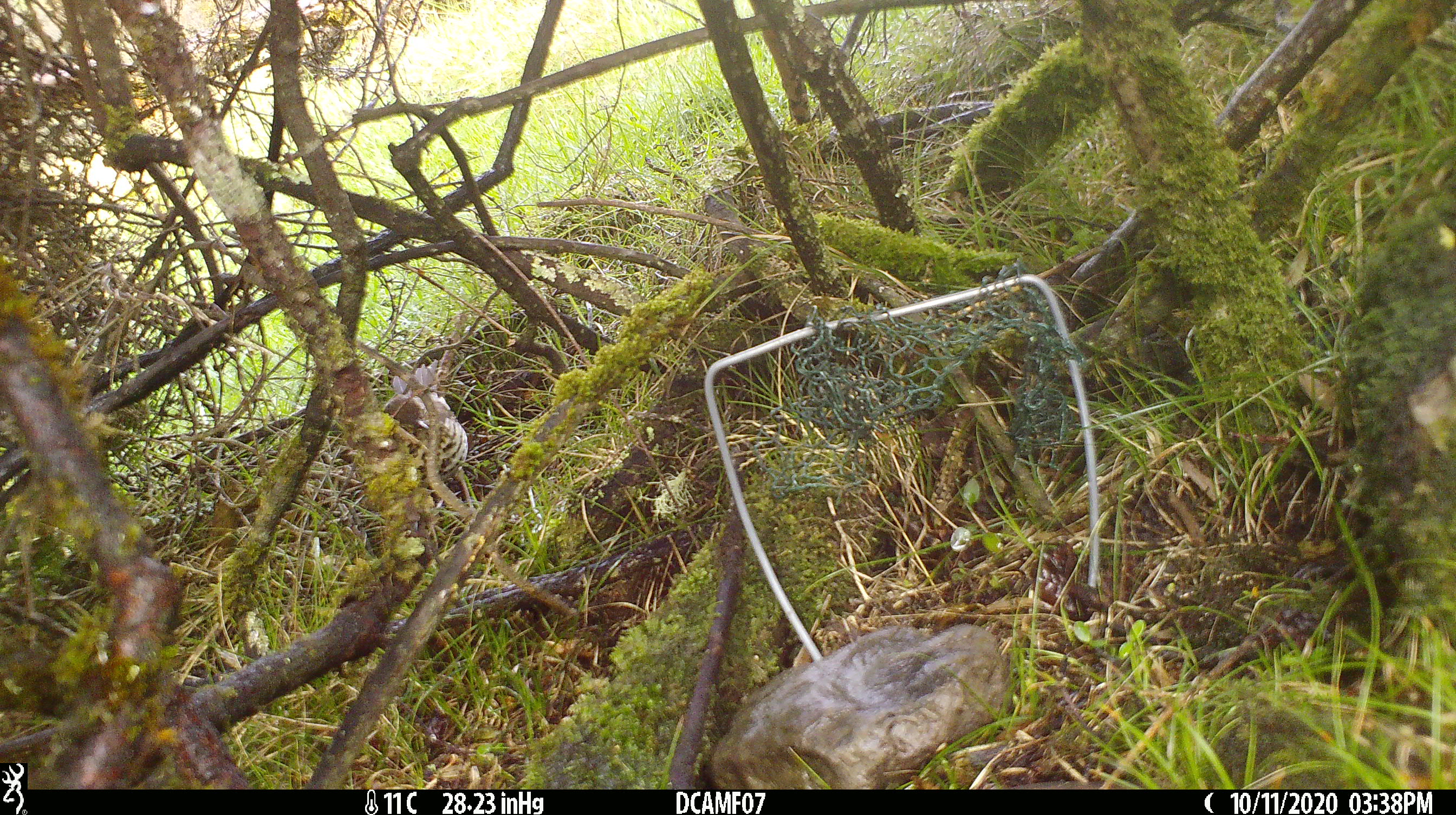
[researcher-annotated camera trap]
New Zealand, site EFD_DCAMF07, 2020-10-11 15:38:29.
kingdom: Animalia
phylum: Chordata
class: Aves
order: Passeriformes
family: Turdidae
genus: Turdus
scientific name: Turdus philomelos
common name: song thrush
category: thrush